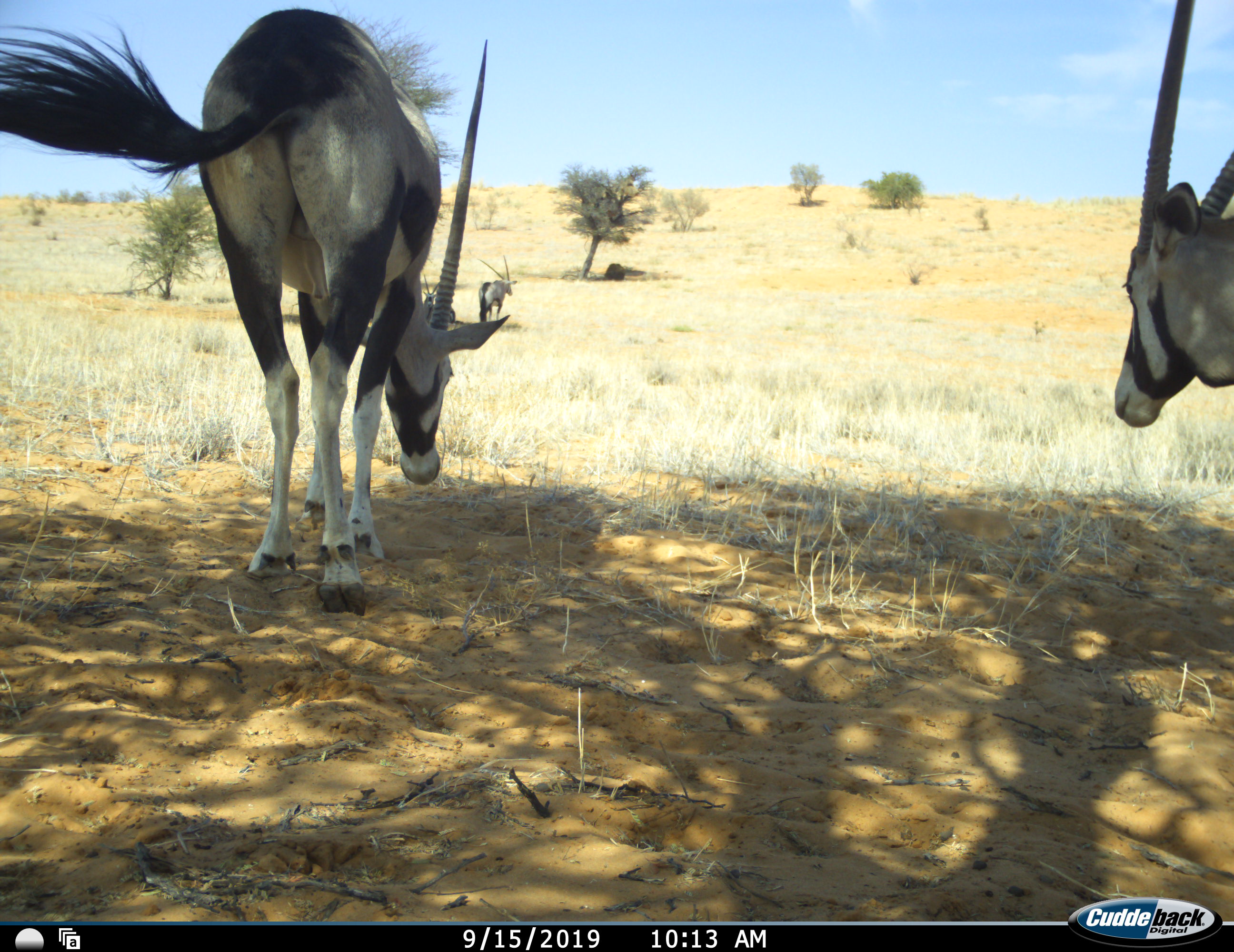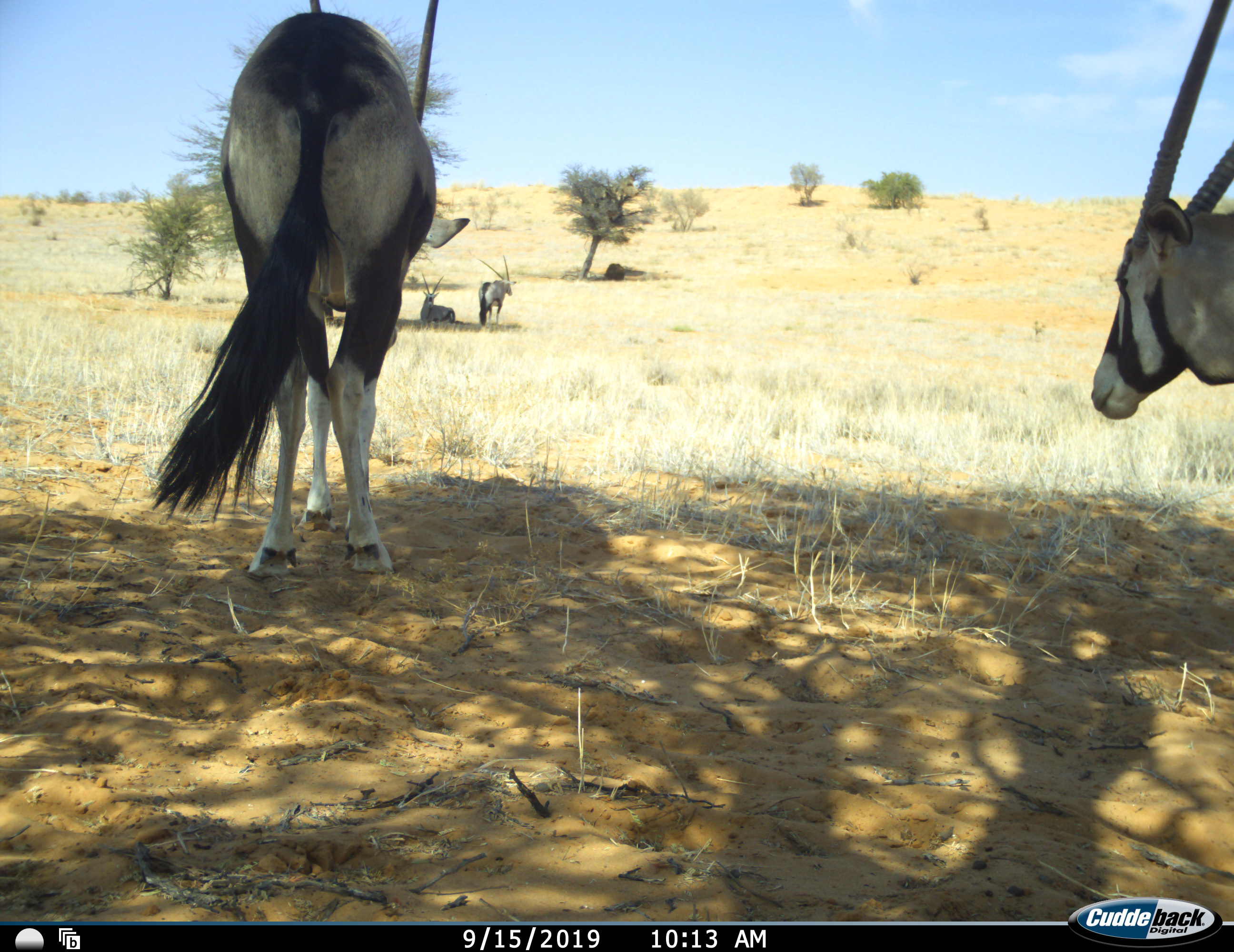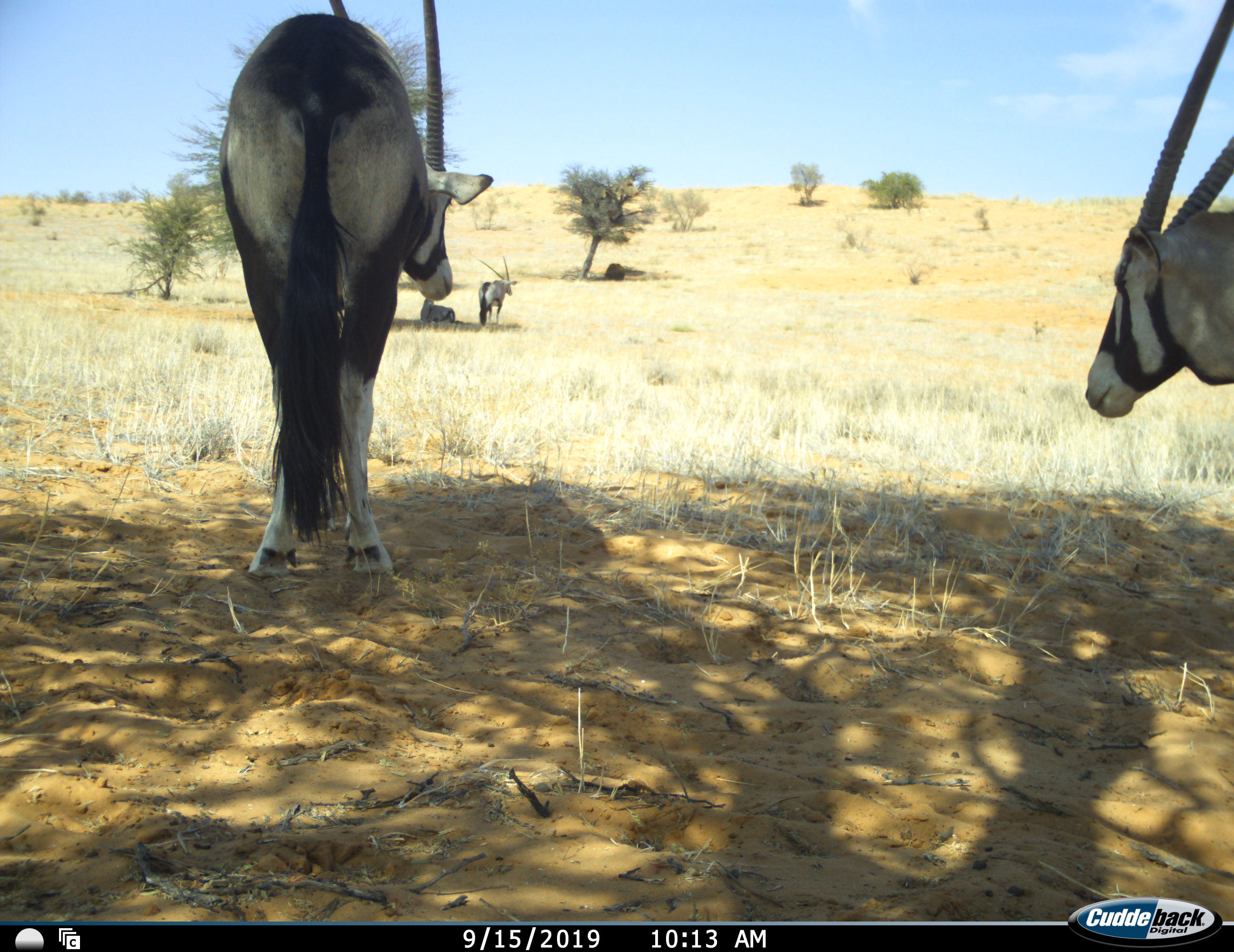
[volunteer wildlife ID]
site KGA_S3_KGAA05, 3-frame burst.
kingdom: Animalia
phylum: Chordata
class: Mammalia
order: Artiodactyla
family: Bovidae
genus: Oryx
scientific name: Oryx gazella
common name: gemsbok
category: oryx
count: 4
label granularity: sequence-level